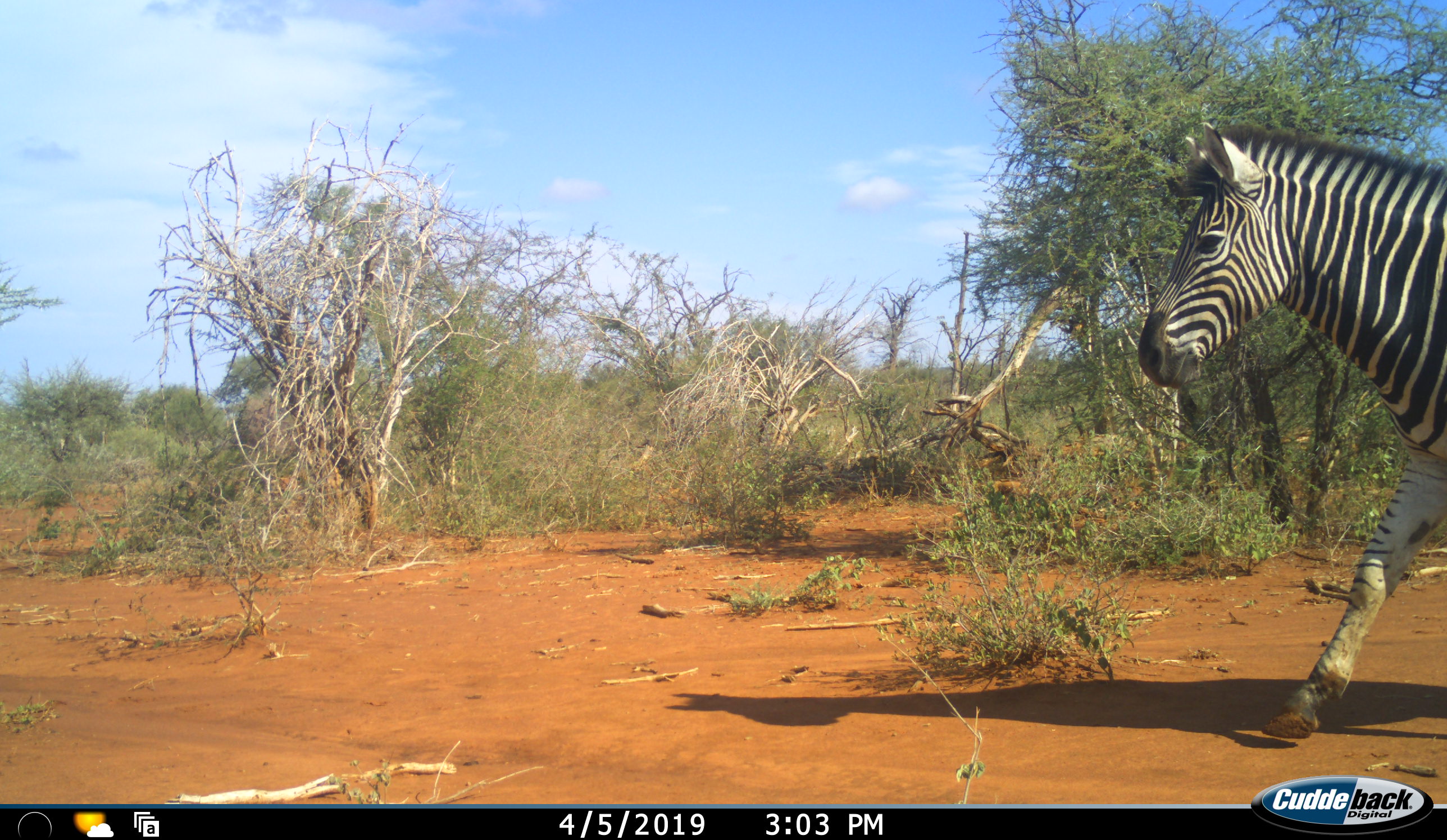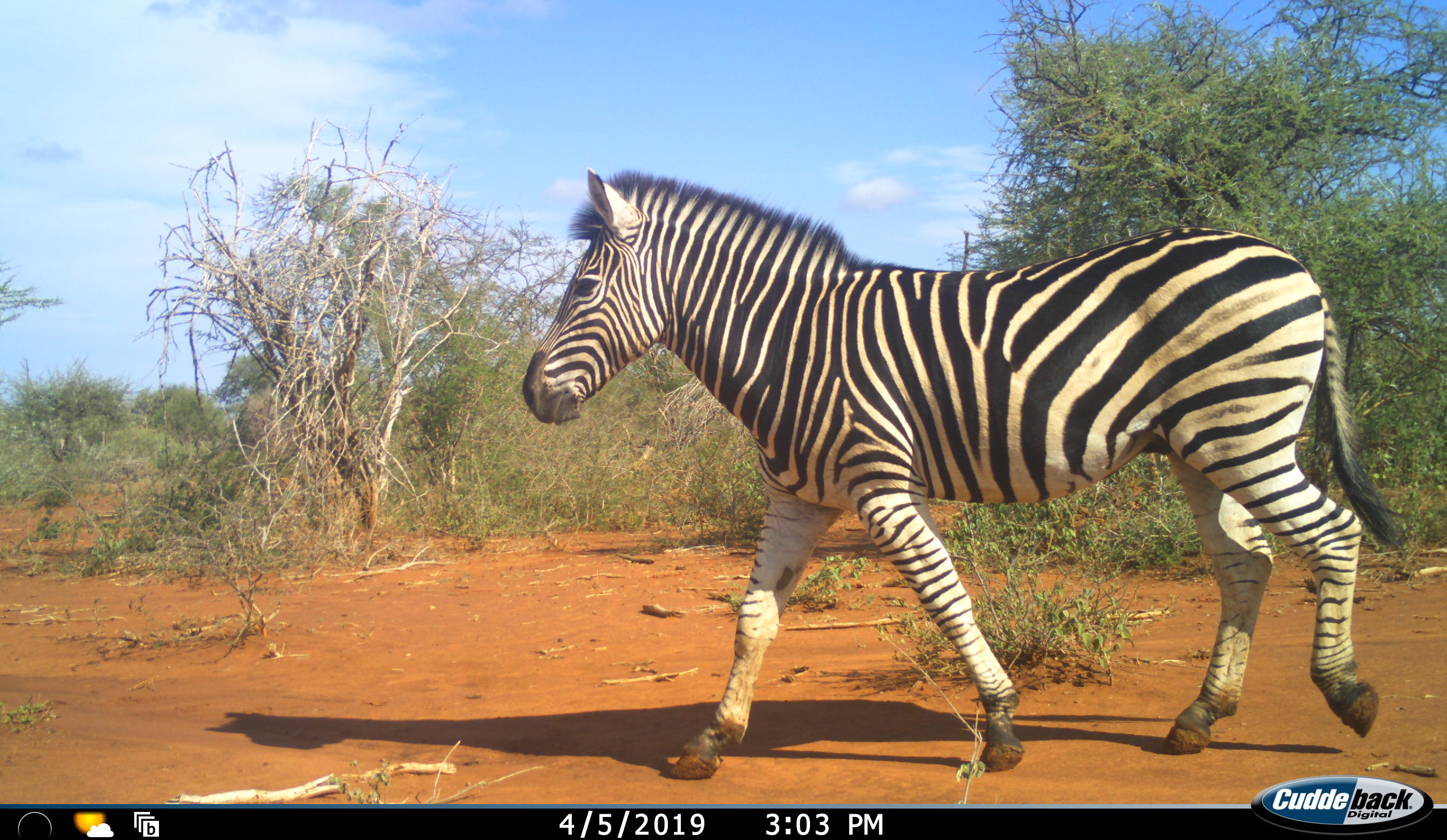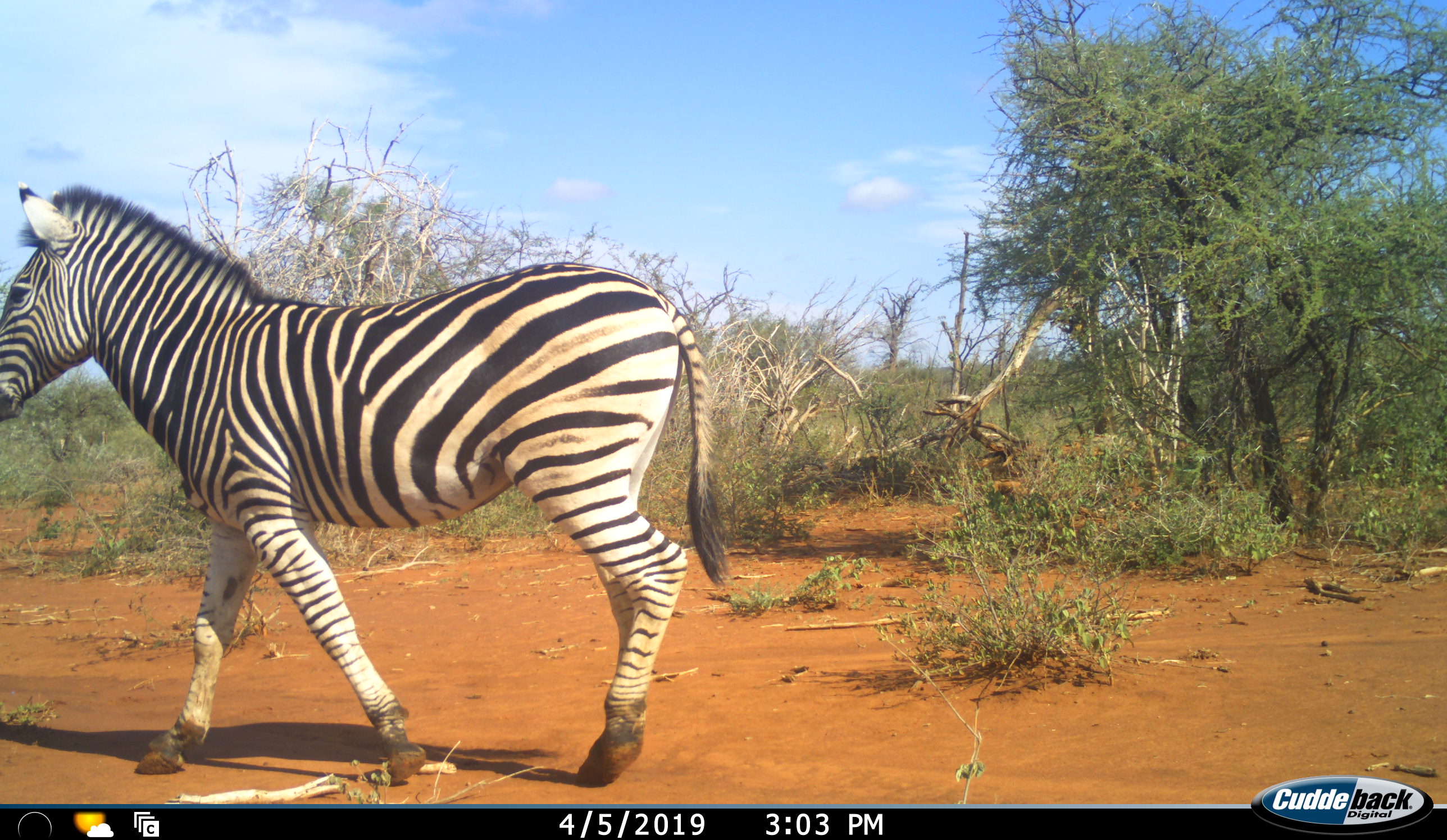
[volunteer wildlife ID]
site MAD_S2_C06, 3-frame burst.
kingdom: Animalia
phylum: Chordata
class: Mammalia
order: Perissodactyla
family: Equidae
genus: Equus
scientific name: Equus quagga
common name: plains zebra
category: zebraplains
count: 1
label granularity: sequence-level